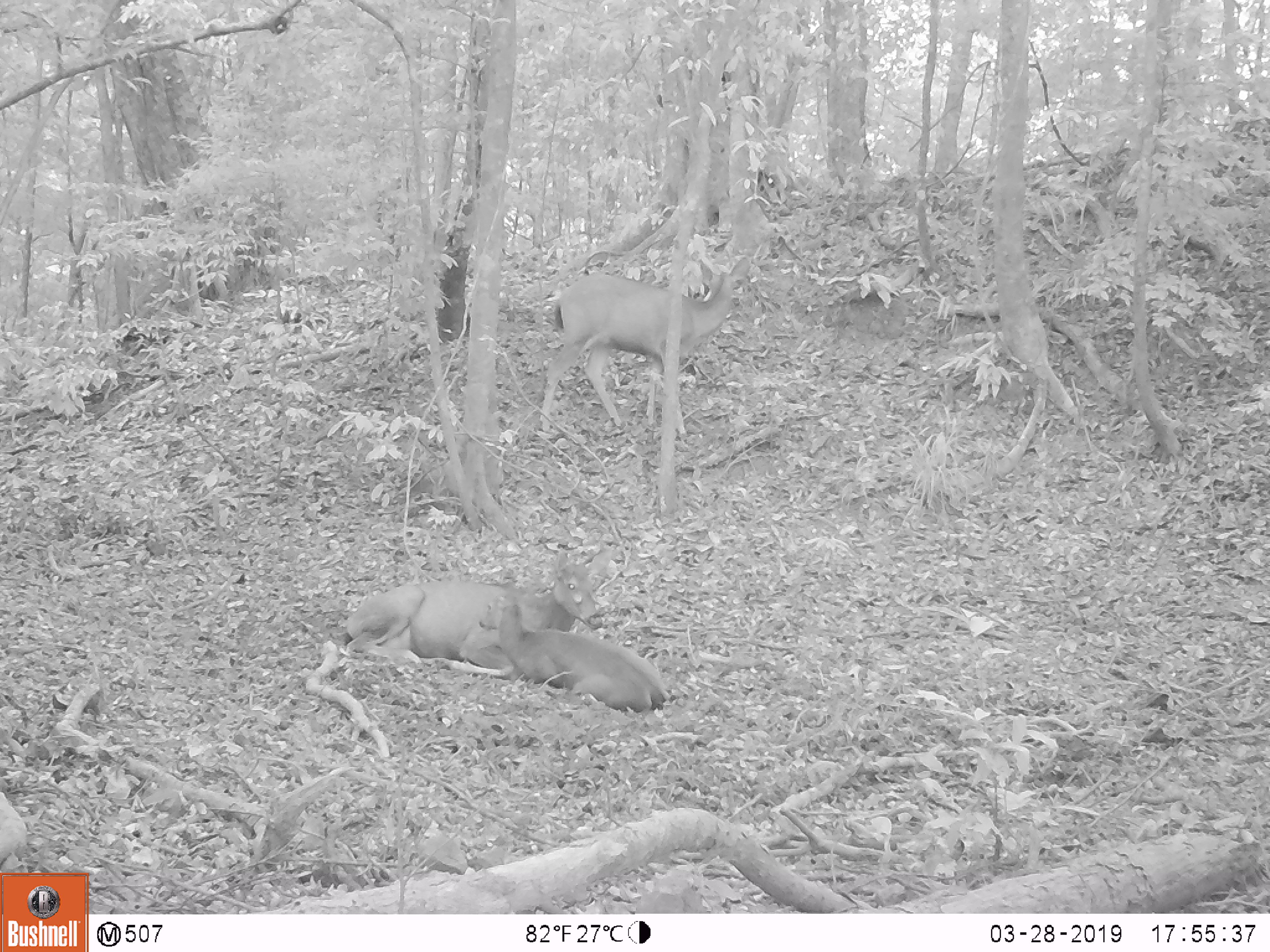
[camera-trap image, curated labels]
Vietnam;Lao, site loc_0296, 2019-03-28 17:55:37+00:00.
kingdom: Animalia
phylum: Chordata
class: Mammalia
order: Artiodactyla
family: Cervidae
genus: Rusa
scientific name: Rusa unicolor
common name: sambar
Sambar (Rusa unicolor). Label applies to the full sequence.